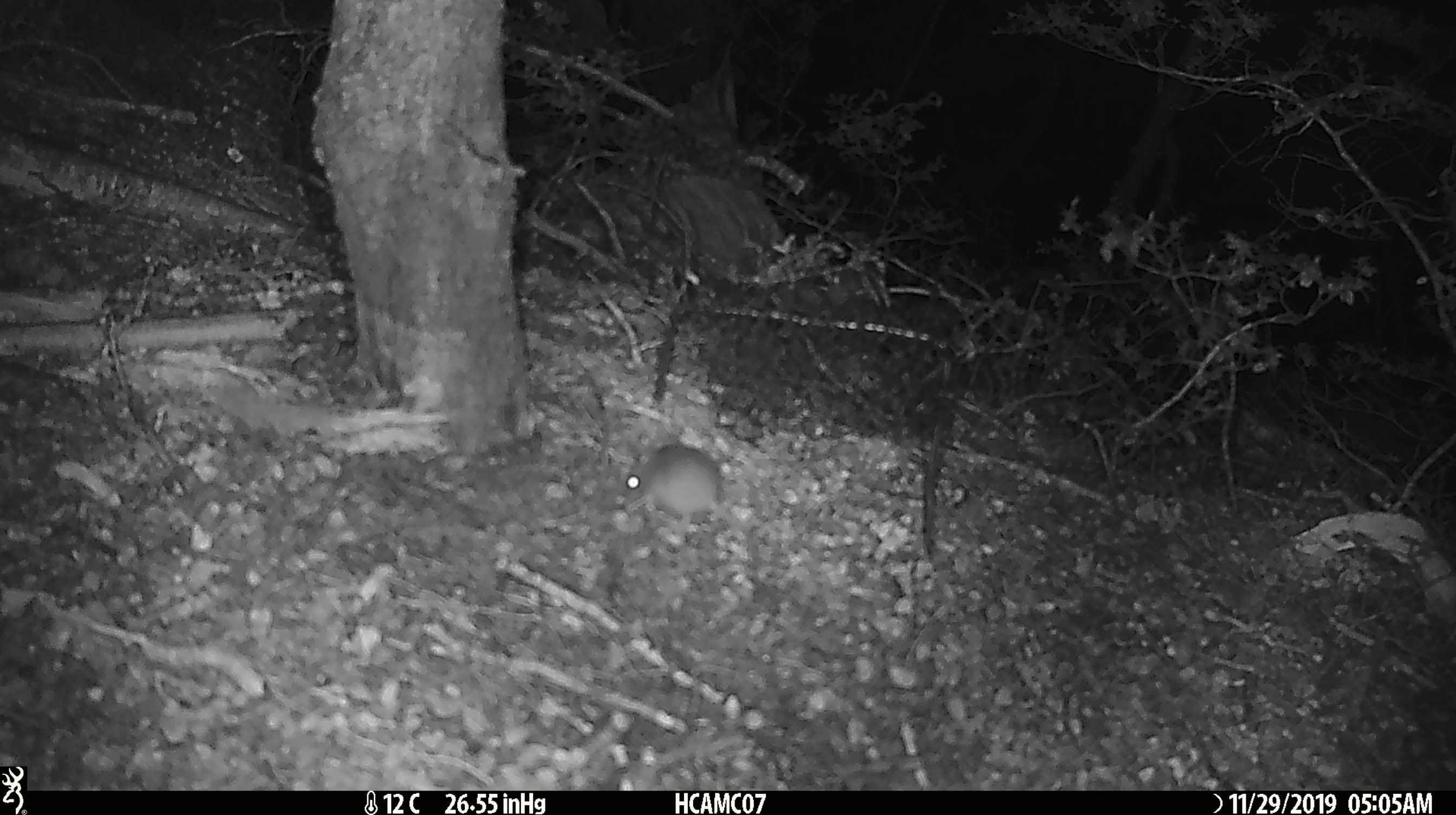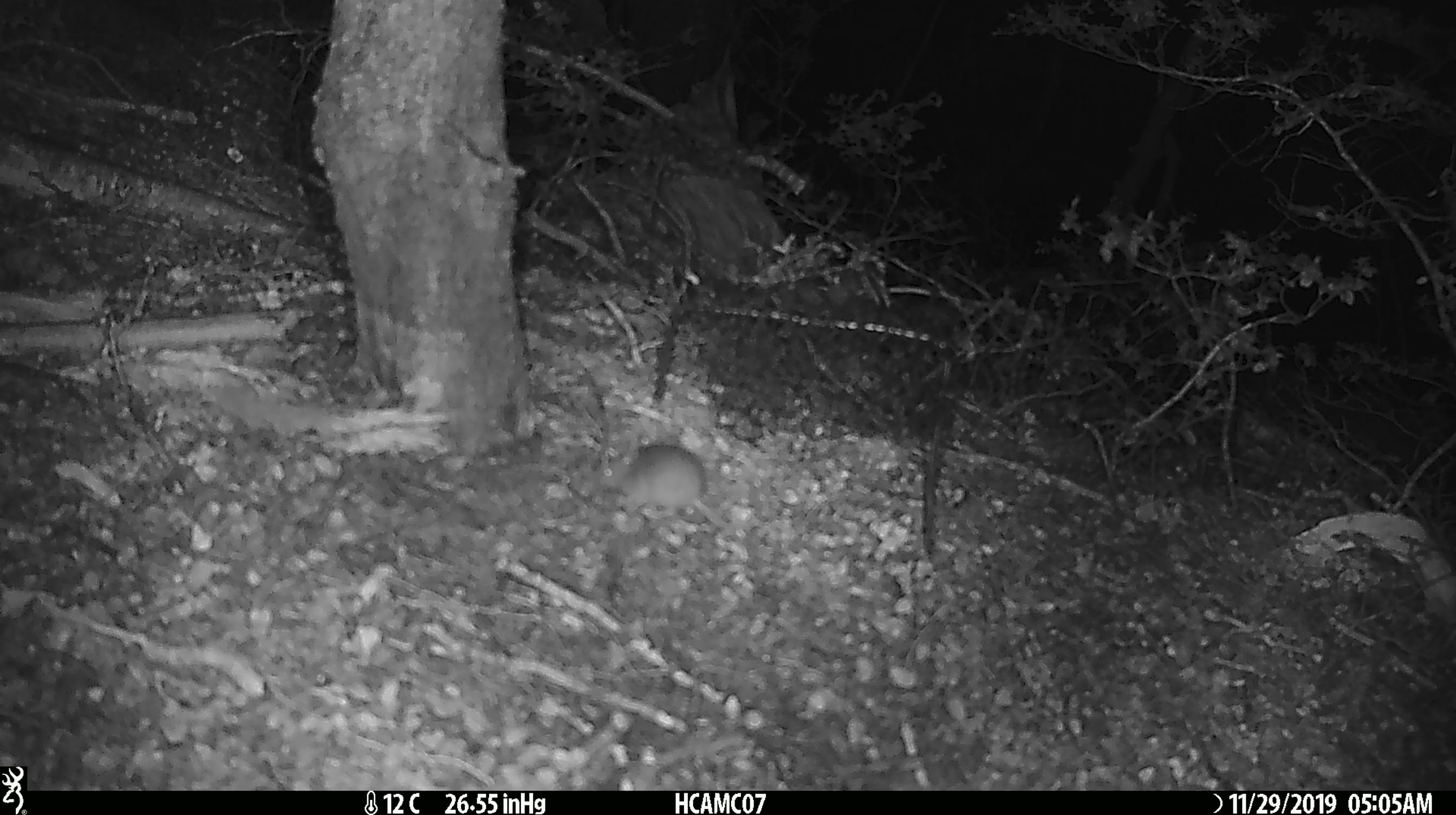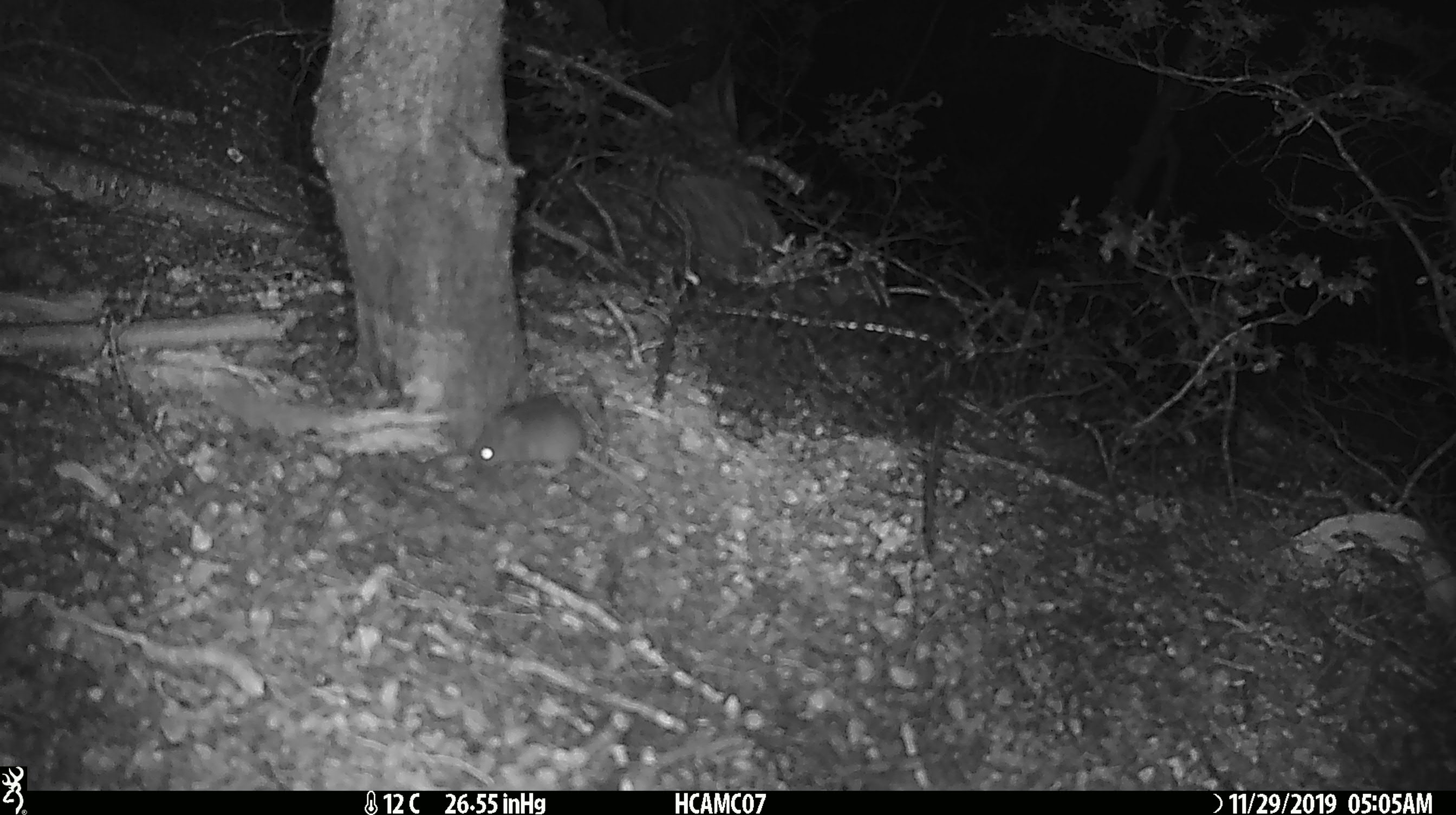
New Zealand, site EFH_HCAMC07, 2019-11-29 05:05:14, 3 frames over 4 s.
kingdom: Animalia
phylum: Chordata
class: Mammalia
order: Rodentia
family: Muridae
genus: Mus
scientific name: Mus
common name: mouse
Mouse (Mus).